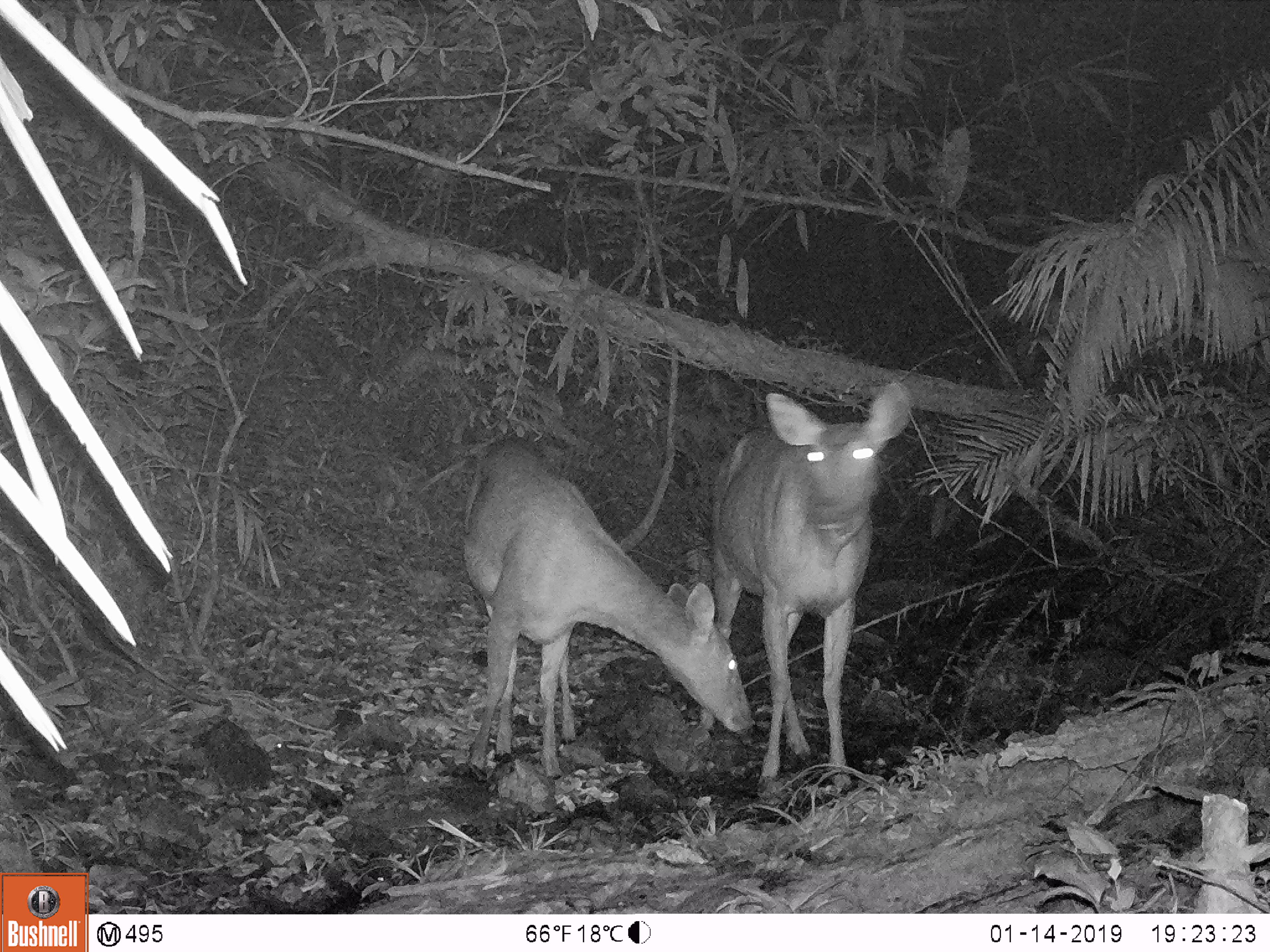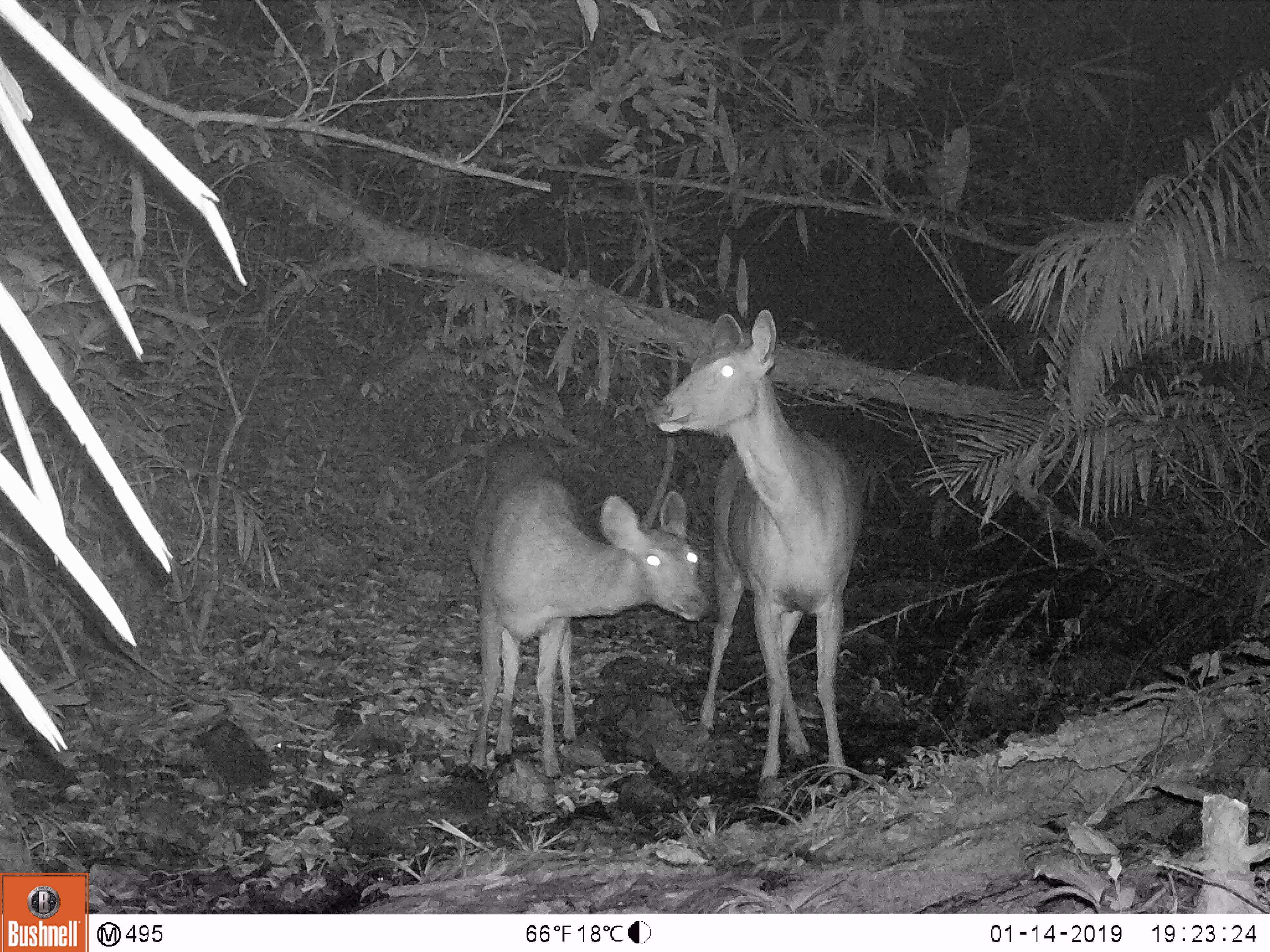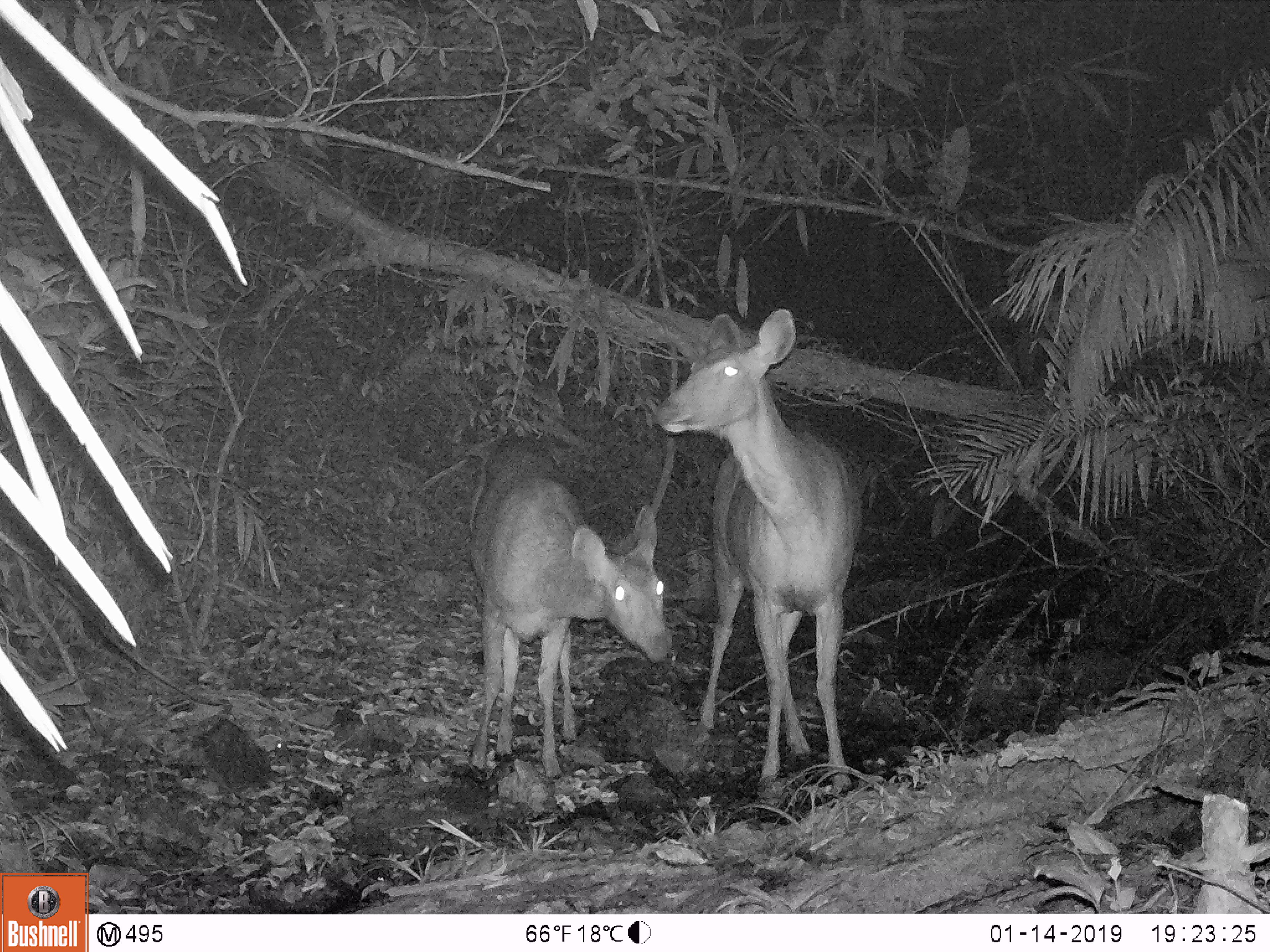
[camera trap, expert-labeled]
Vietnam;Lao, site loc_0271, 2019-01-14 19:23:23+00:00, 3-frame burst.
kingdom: Animalia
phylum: Chordata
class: Mammalia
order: Artiodactyla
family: Cervidae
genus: Rusa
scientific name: Rusa unicolor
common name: sambar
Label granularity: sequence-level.